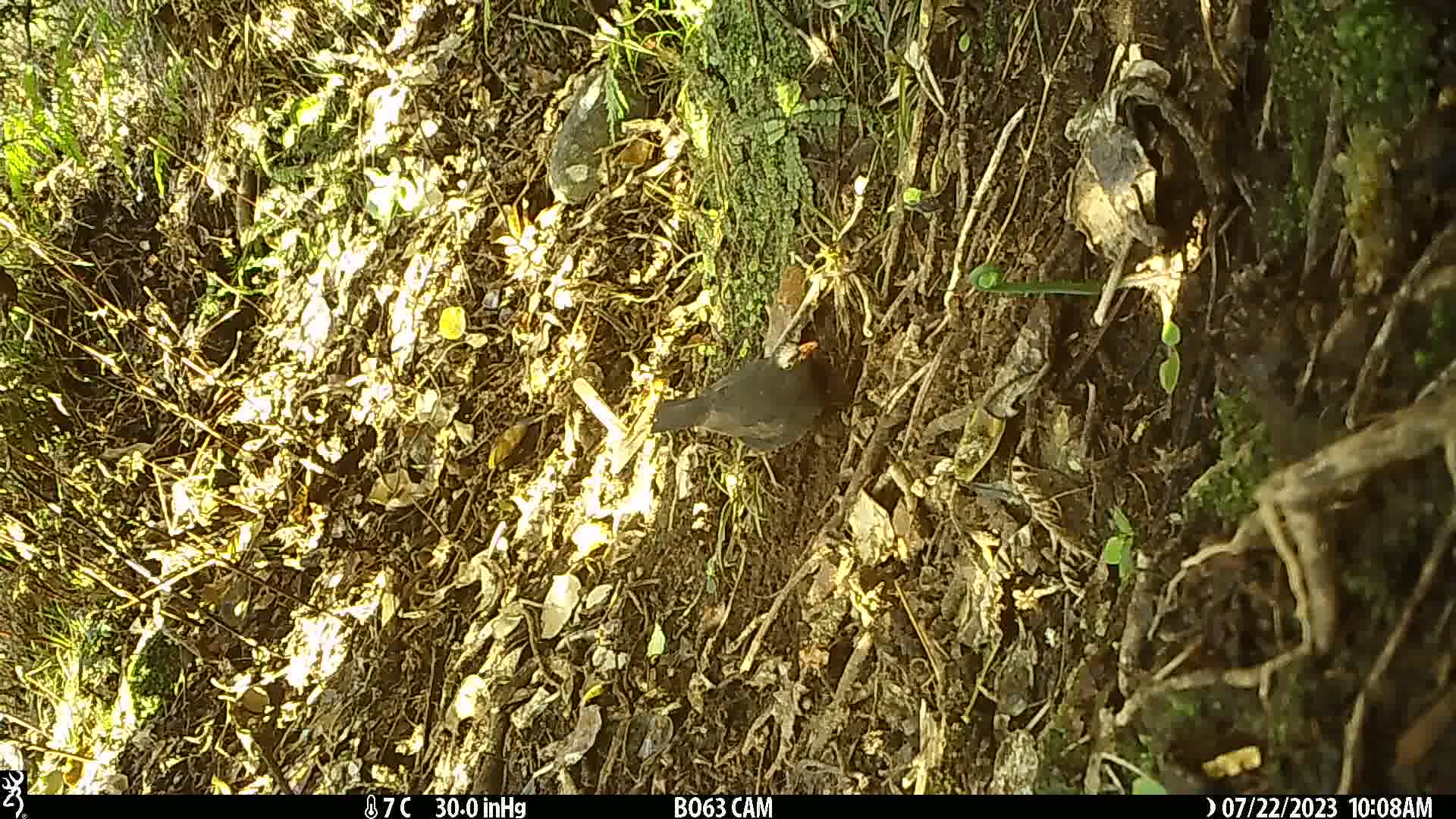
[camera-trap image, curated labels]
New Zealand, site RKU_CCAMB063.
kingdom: Animalia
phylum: Chordata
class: Aves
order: Passeriformes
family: Turdidae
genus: Turdus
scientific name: Turdus merula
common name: eurasian blackbird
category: blackbird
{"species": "blackbird (eurasian blackbird) (Turdus merula)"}